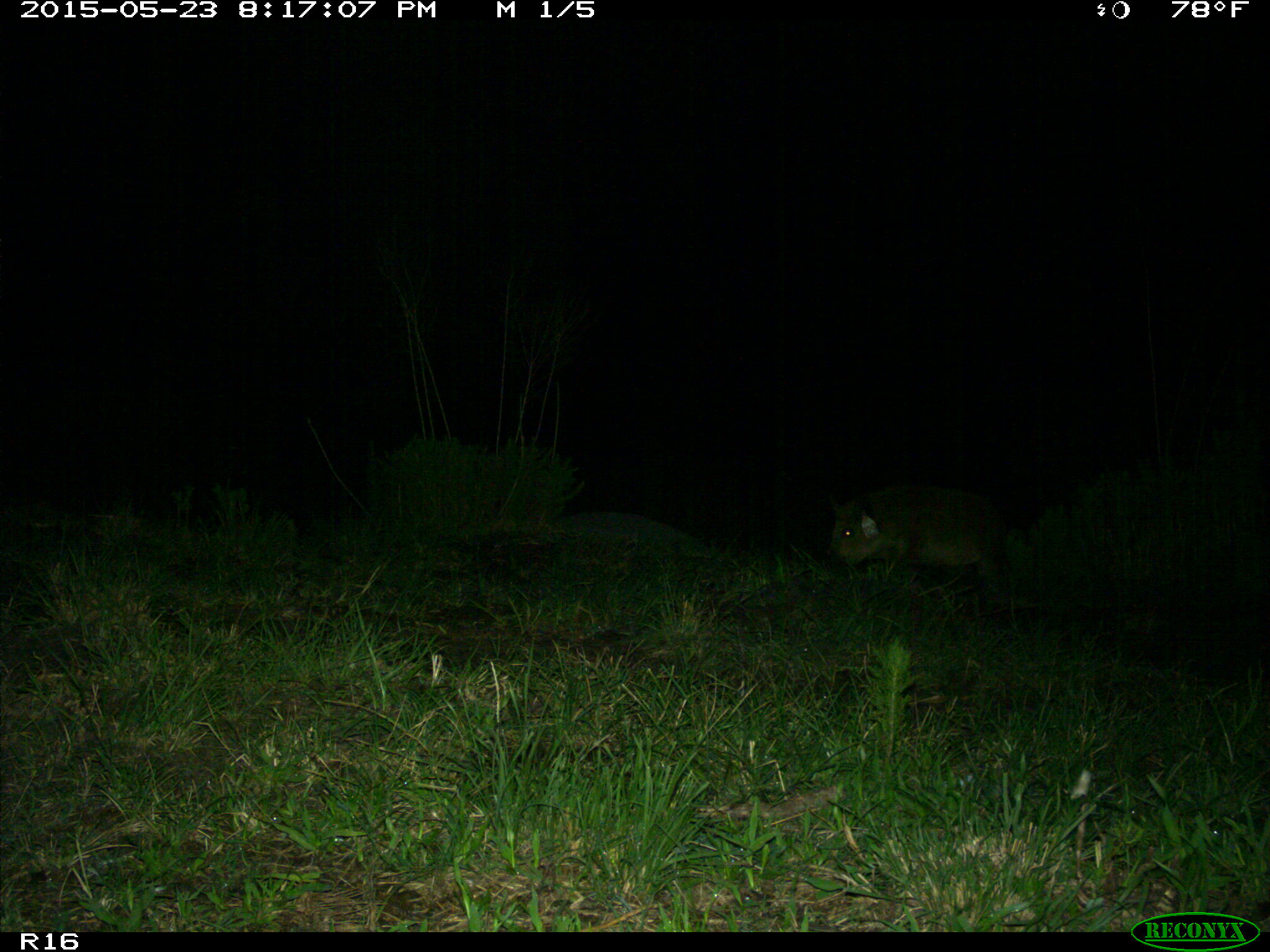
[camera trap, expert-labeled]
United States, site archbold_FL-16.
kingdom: Animalia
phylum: Chordata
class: Mammalia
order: Artiodactyla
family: Suidae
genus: Sus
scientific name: Sus scrofa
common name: wild boar